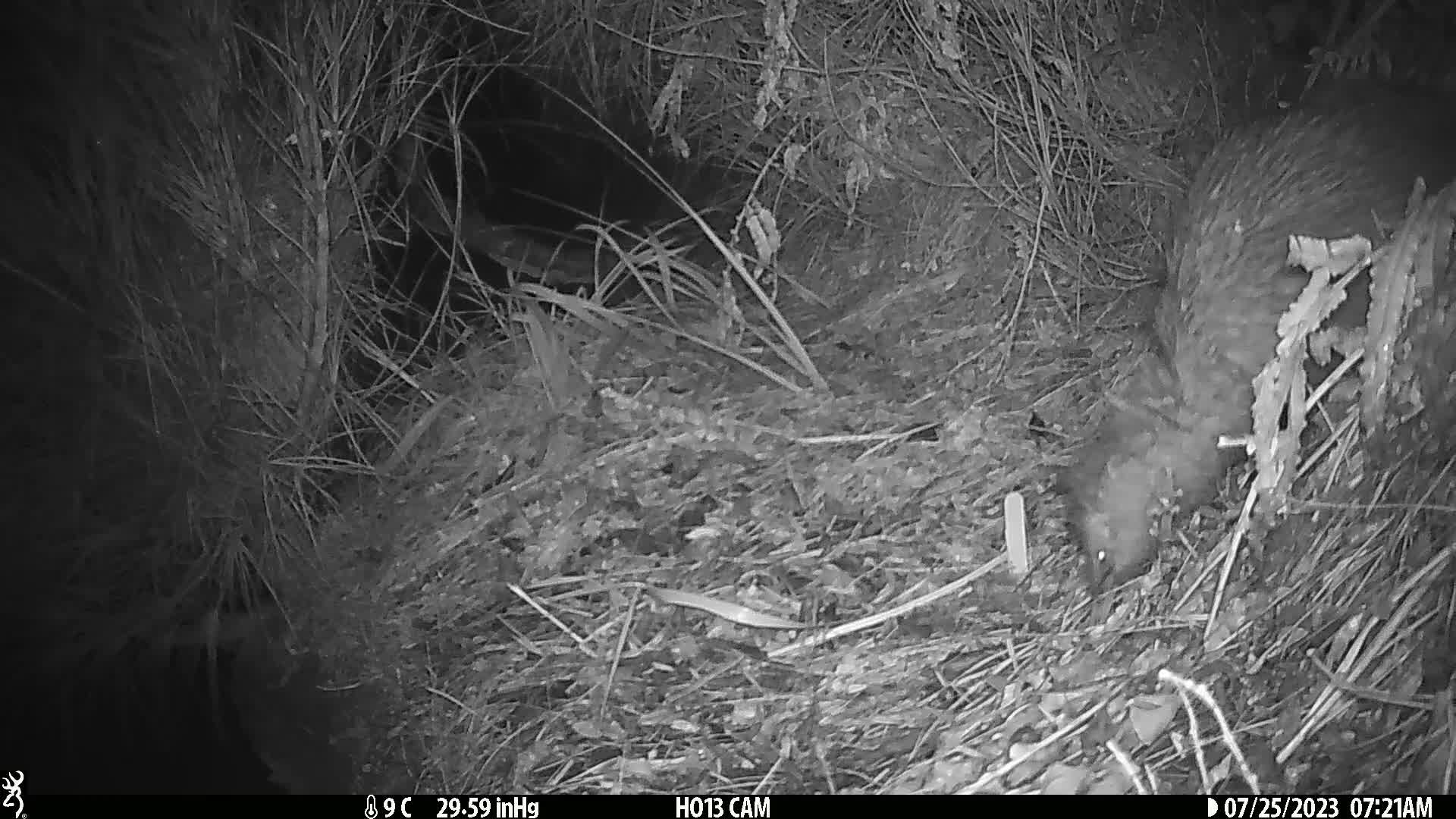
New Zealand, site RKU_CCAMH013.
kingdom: Animalia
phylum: Chordata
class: Aves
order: Apterygiformes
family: Apterygidae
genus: Apteryx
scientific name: Apteryx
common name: kiwi